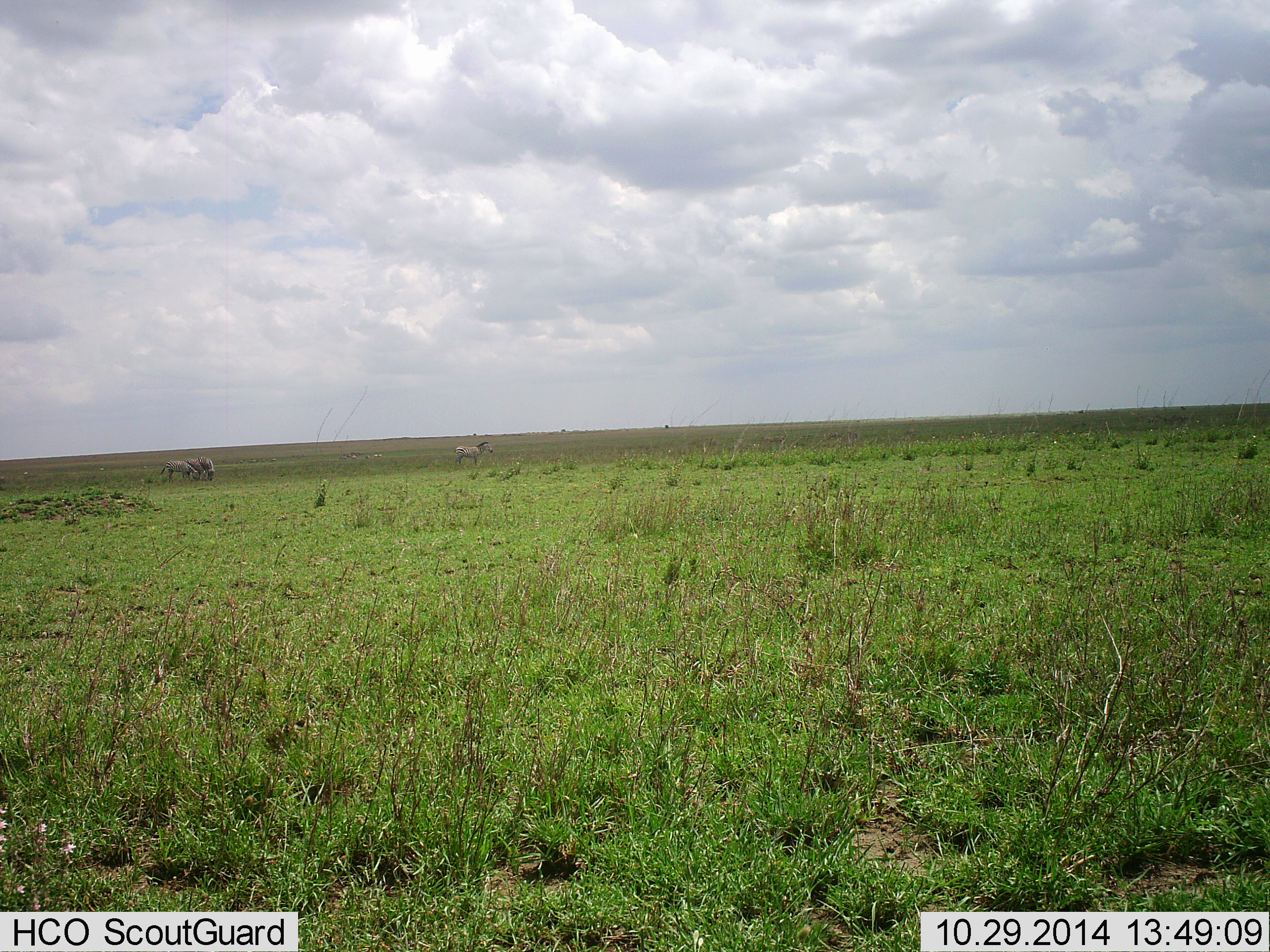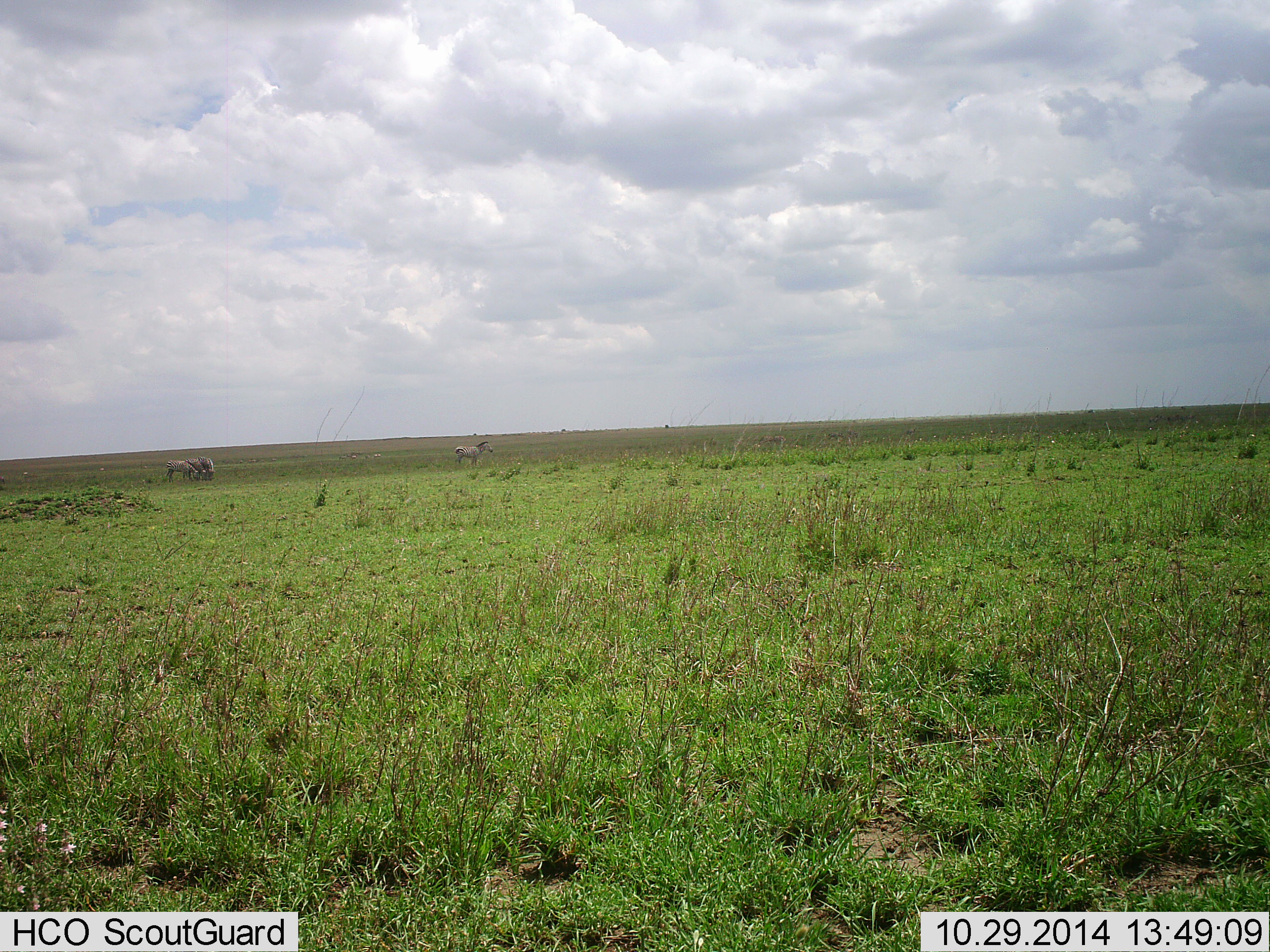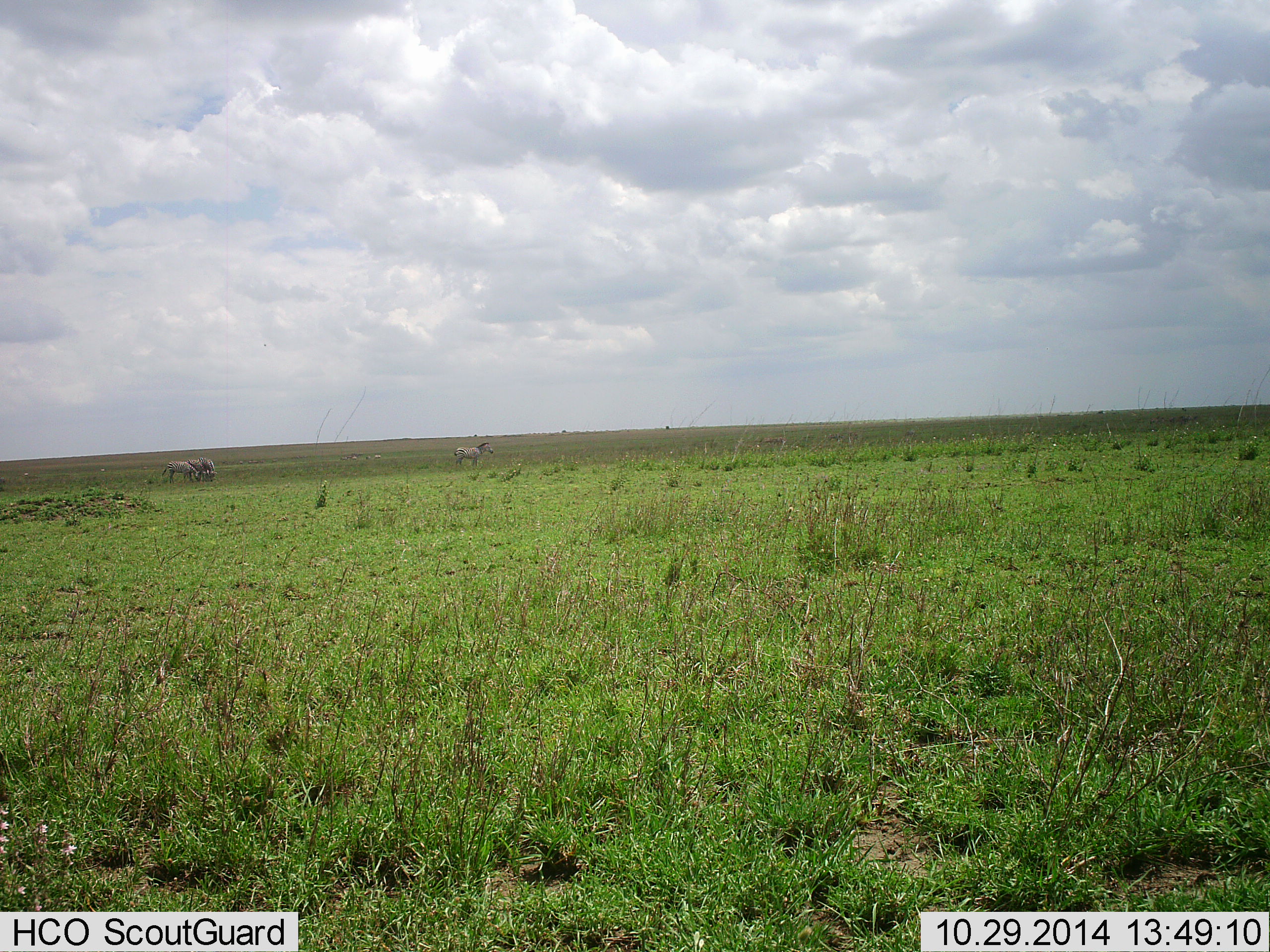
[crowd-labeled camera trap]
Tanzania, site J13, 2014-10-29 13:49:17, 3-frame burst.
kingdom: Animalia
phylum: Chordata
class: Mammalia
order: Perissodactyla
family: Equidae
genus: Equus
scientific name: Equus quagga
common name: plains zebra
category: zebra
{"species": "zebra (plains zebra) (Equus quagga)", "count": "4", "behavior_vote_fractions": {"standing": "80%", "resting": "0%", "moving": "0%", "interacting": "0%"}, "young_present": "0%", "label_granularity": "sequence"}